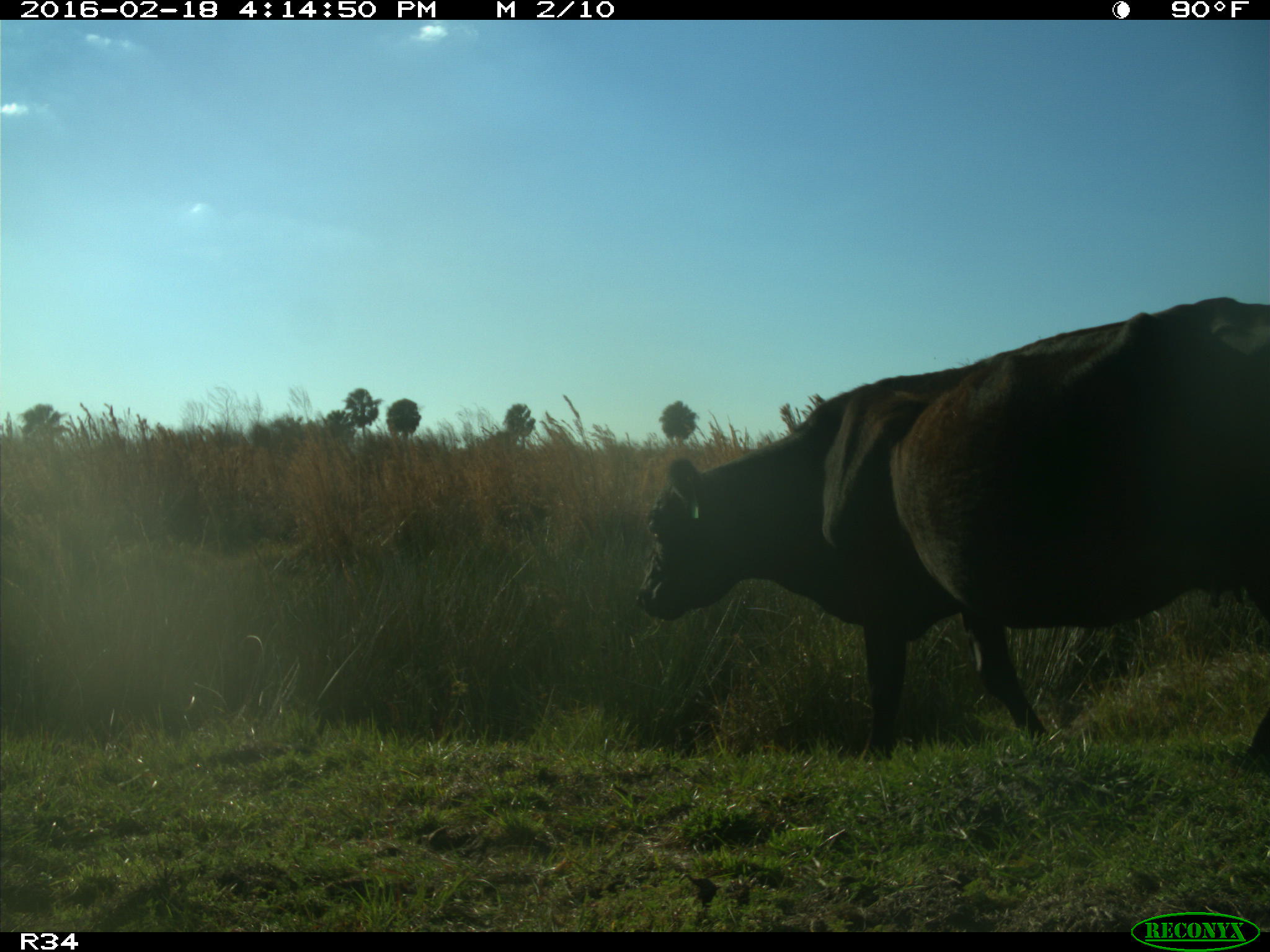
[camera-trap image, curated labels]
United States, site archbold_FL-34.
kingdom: Animalia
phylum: Chordata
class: Mammalia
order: Artiodactyla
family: Bovidae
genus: Bos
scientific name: Bos taurus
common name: domestic cow